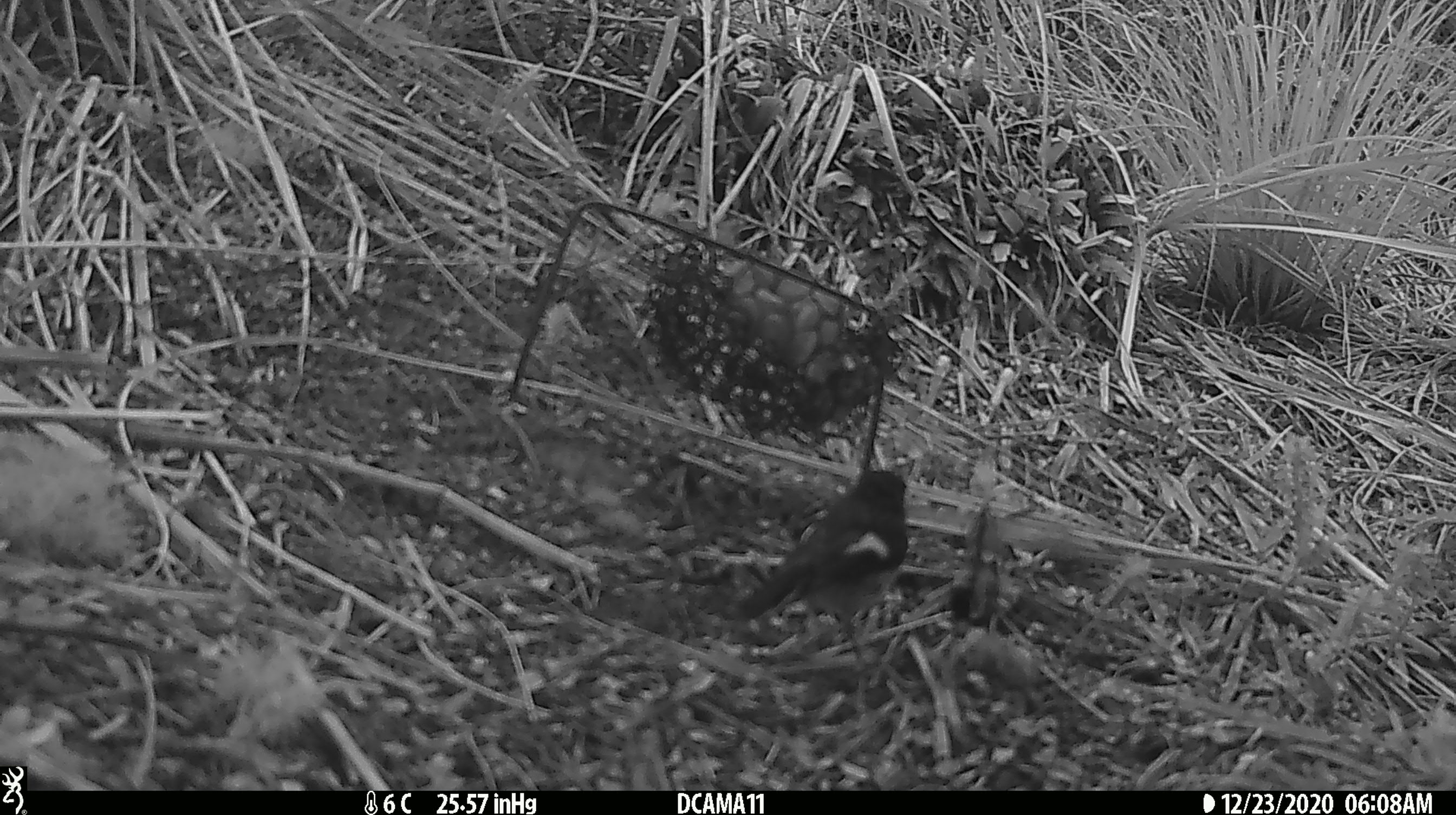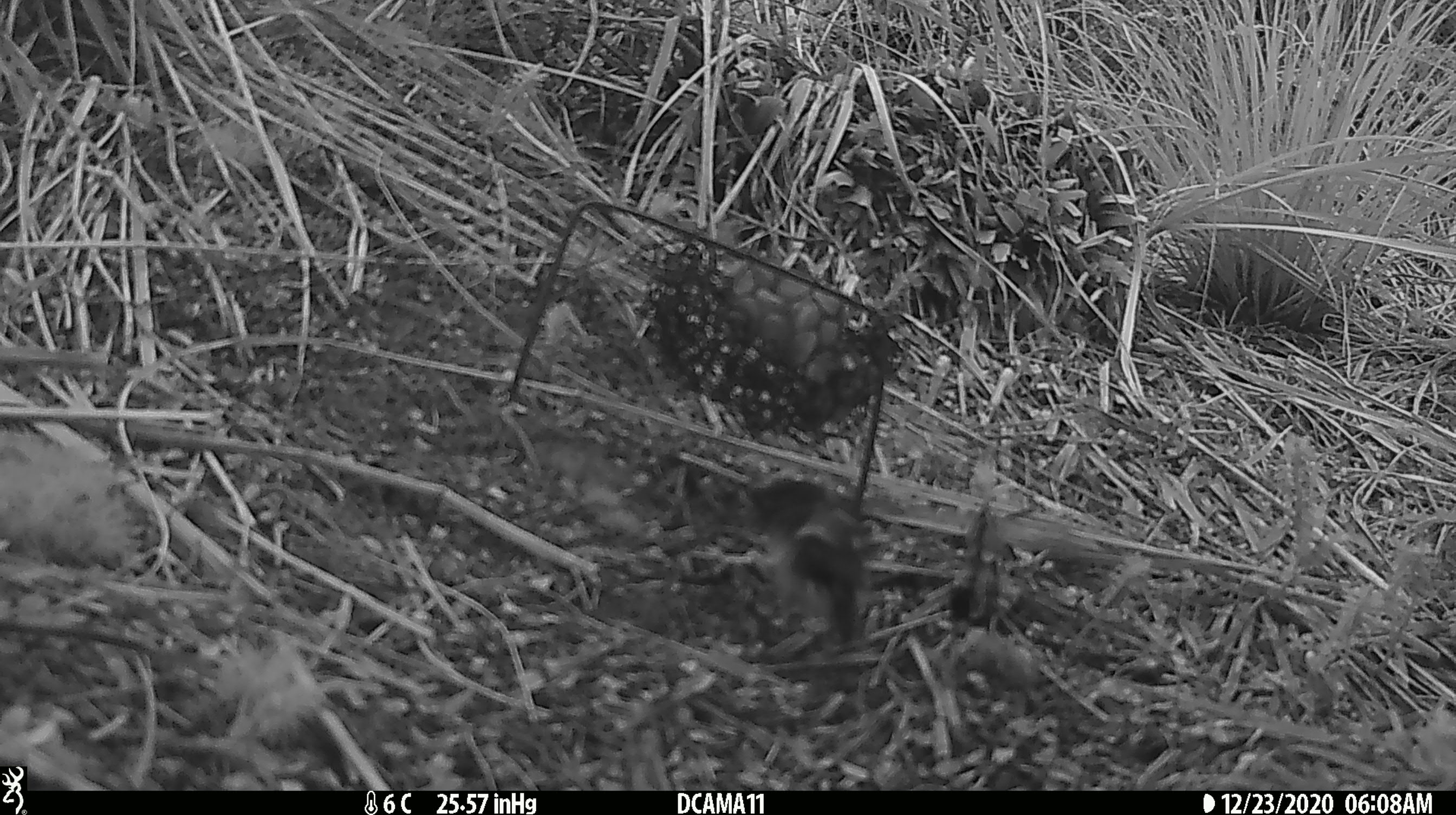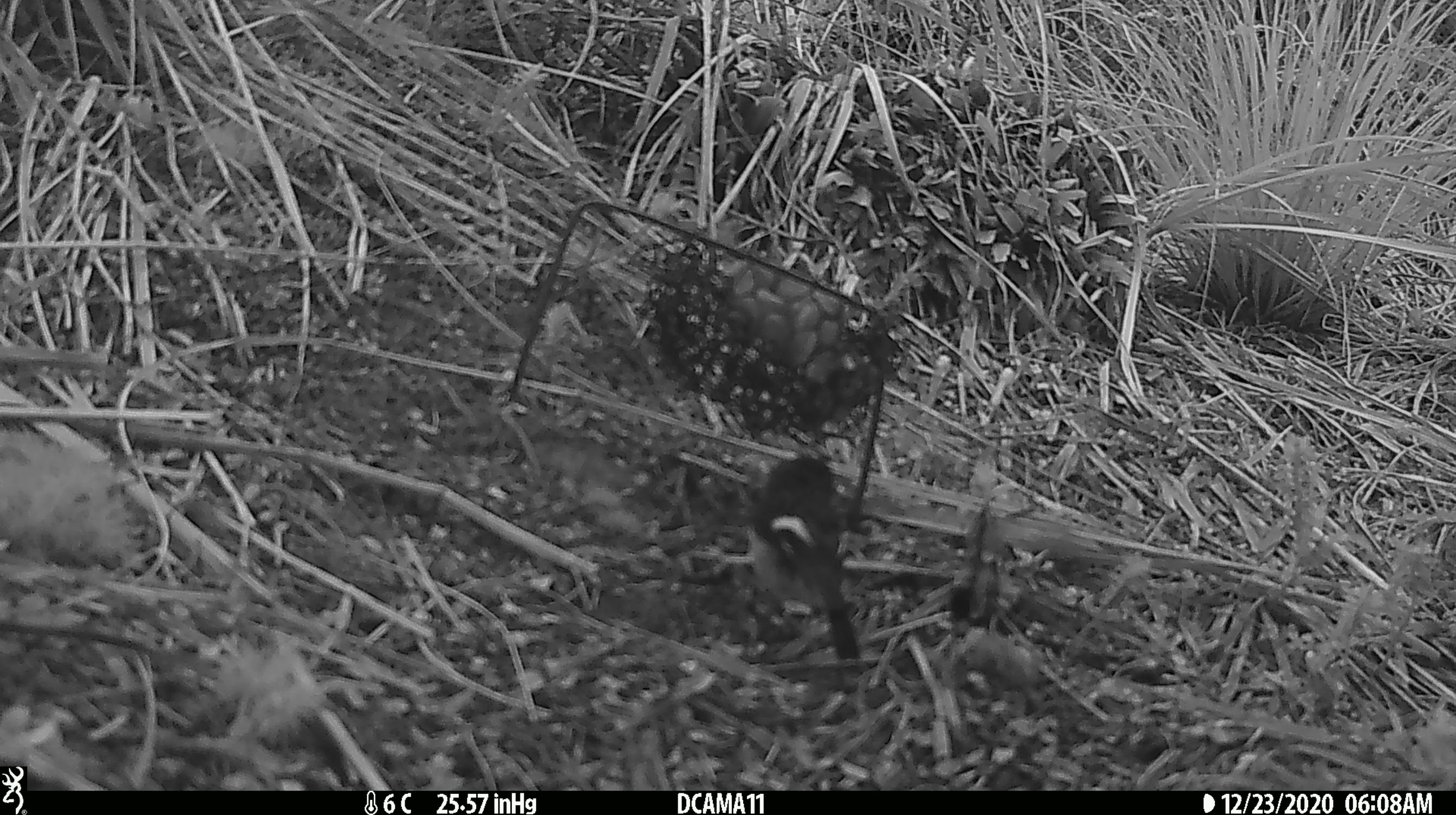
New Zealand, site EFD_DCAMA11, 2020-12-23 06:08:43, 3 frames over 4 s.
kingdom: Animalia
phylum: Chordata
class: Aves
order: Passeriformes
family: Petroicidae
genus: Petroica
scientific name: Petroica macrocephala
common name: tomtit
Tomtit (Petroica macrocephala).